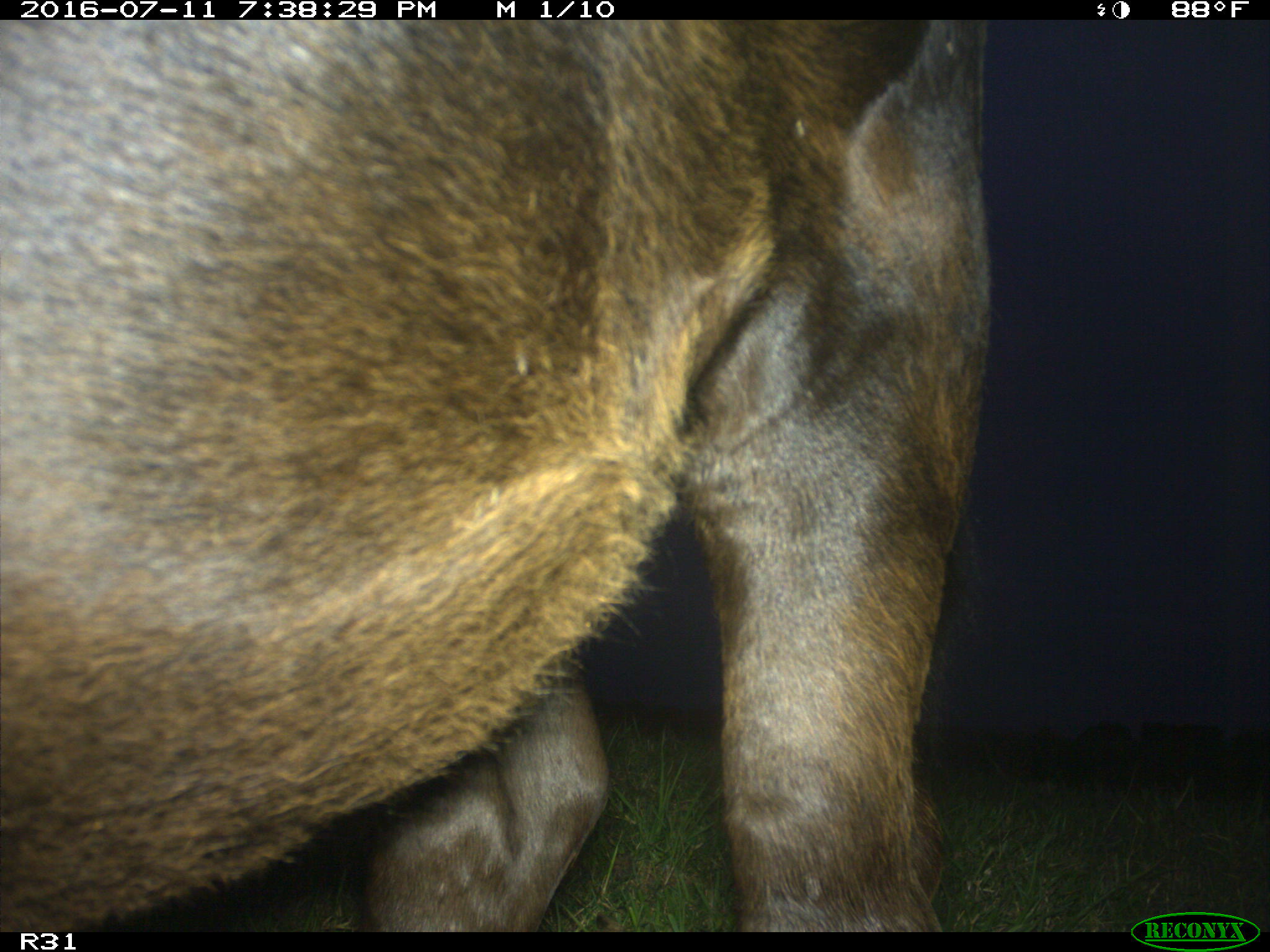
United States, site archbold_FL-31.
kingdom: Animalia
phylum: Chordata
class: Mammalia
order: Artiodactyla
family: Bovidae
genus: Bos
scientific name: Bos taurus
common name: domestic cow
Bos taurus (domestic cow).